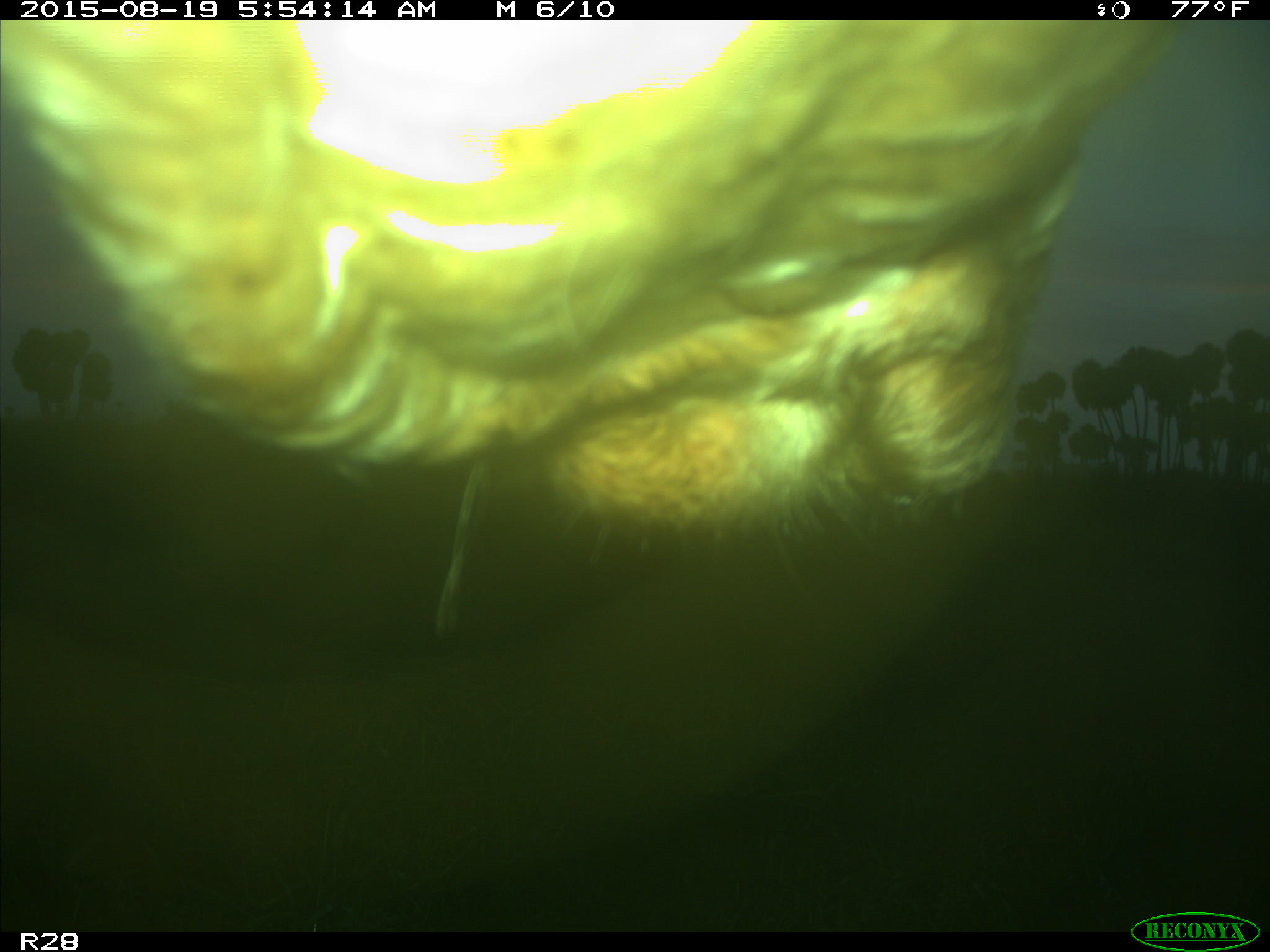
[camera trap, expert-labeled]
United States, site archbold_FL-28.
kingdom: Animalia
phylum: Chordata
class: Mammalia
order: Artiodactyla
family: Bovidae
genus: Bos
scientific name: Bos taurus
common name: domestic cow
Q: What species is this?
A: Bos taurus (domestic cow).